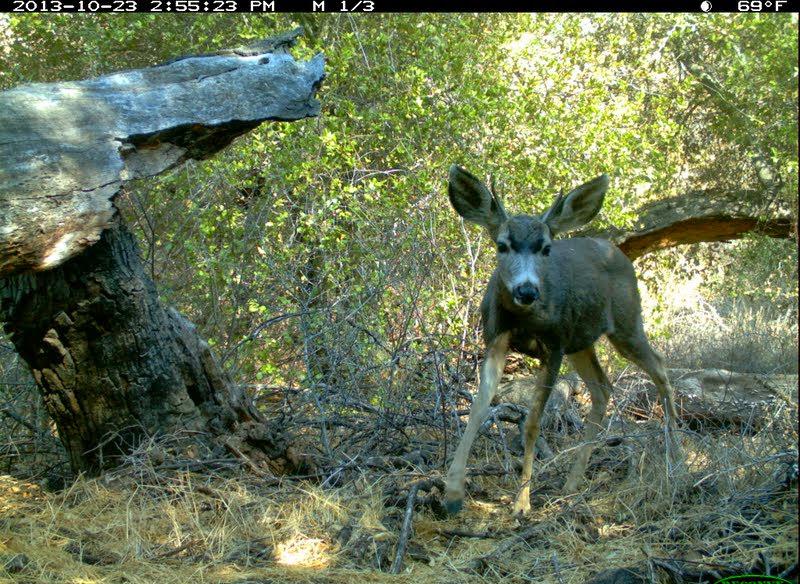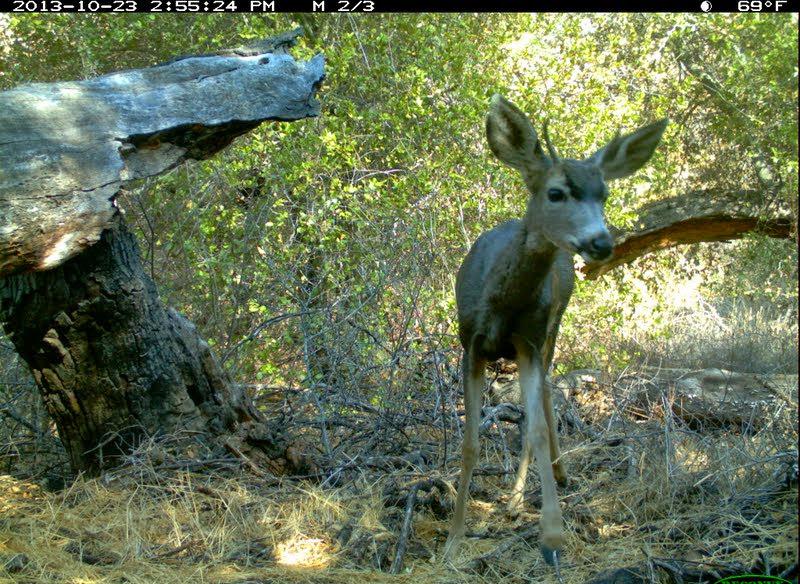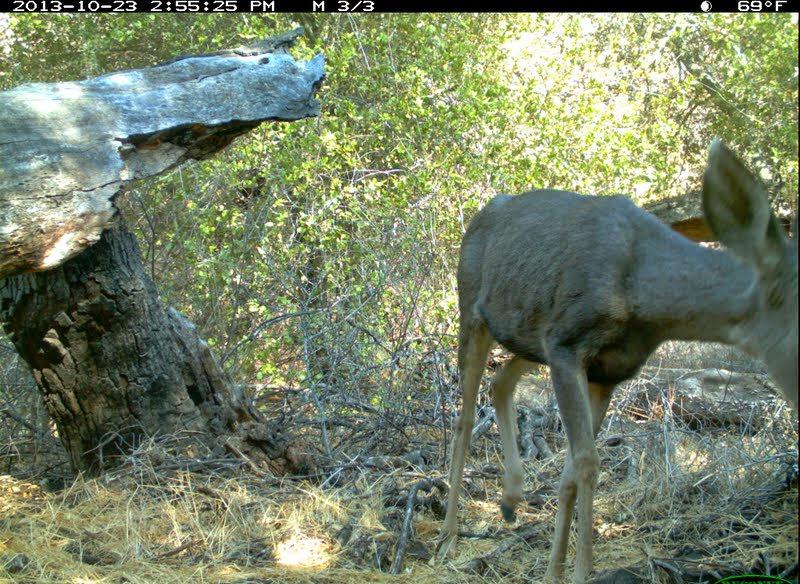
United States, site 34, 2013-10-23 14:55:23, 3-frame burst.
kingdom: Animalia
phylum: Chordata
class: Mammalia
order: Artiodactyla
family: Cervidae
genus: Odocoileus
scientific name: Odocoileus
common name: deer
Deer (Odocoileus).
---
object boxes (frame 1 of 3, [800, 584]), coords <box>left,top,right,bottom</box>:
deer: <box>437,163,681,523</box>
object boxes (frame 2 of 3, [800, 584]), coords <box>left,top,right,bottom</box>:
deer: <box>440,96,668,571</box>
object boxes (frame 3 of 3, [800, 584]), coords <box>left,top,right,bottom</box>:
deer: <box>436,138,800,583</box>